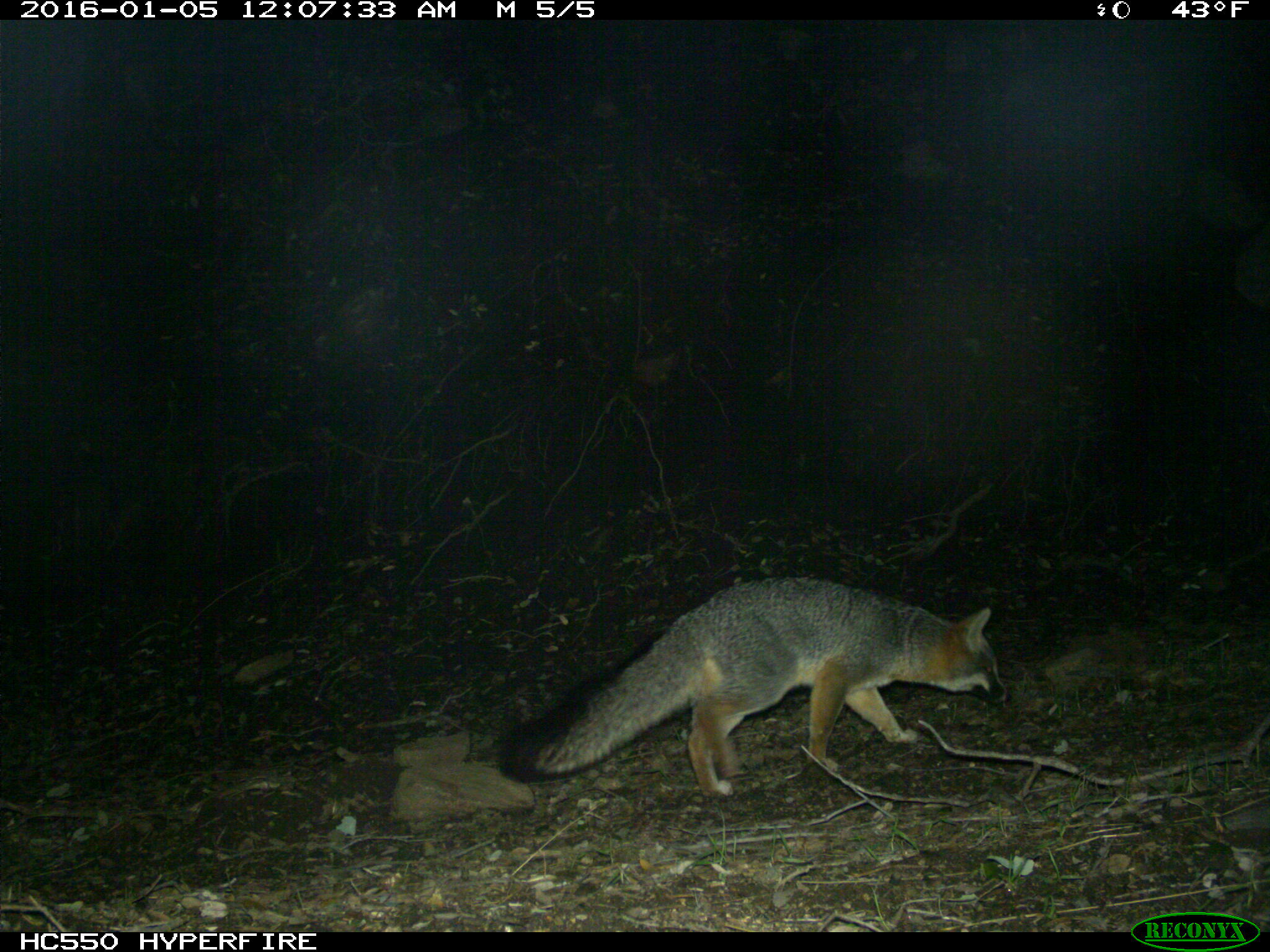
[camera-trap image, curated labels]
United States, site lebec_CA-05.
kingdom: Animalia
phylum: Chordata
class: Mammalia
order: Carnivora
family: Canidae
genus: Urocyon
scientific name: Urocyon cinereoargenteus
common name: gray fox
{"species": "Urocyon cinereoargenteus (gray fox)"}